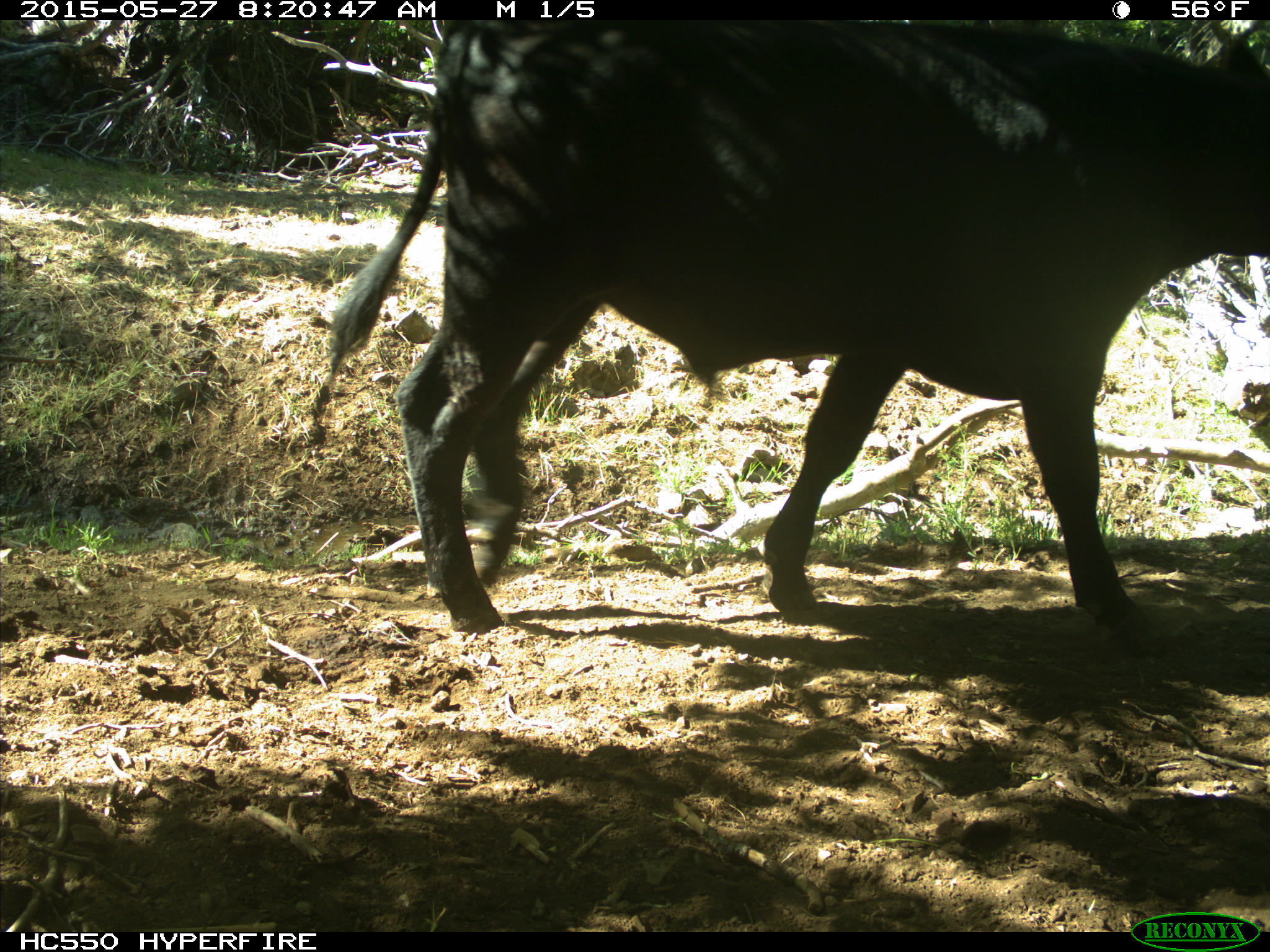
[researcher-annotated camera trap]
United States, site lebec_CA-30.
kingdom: Animalia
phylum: Chordata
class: Mammalia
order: Artiodactyla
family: Bovidae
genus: Bos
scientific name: Bos taurus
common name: domestic cow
Bos taurus (domestic cow).